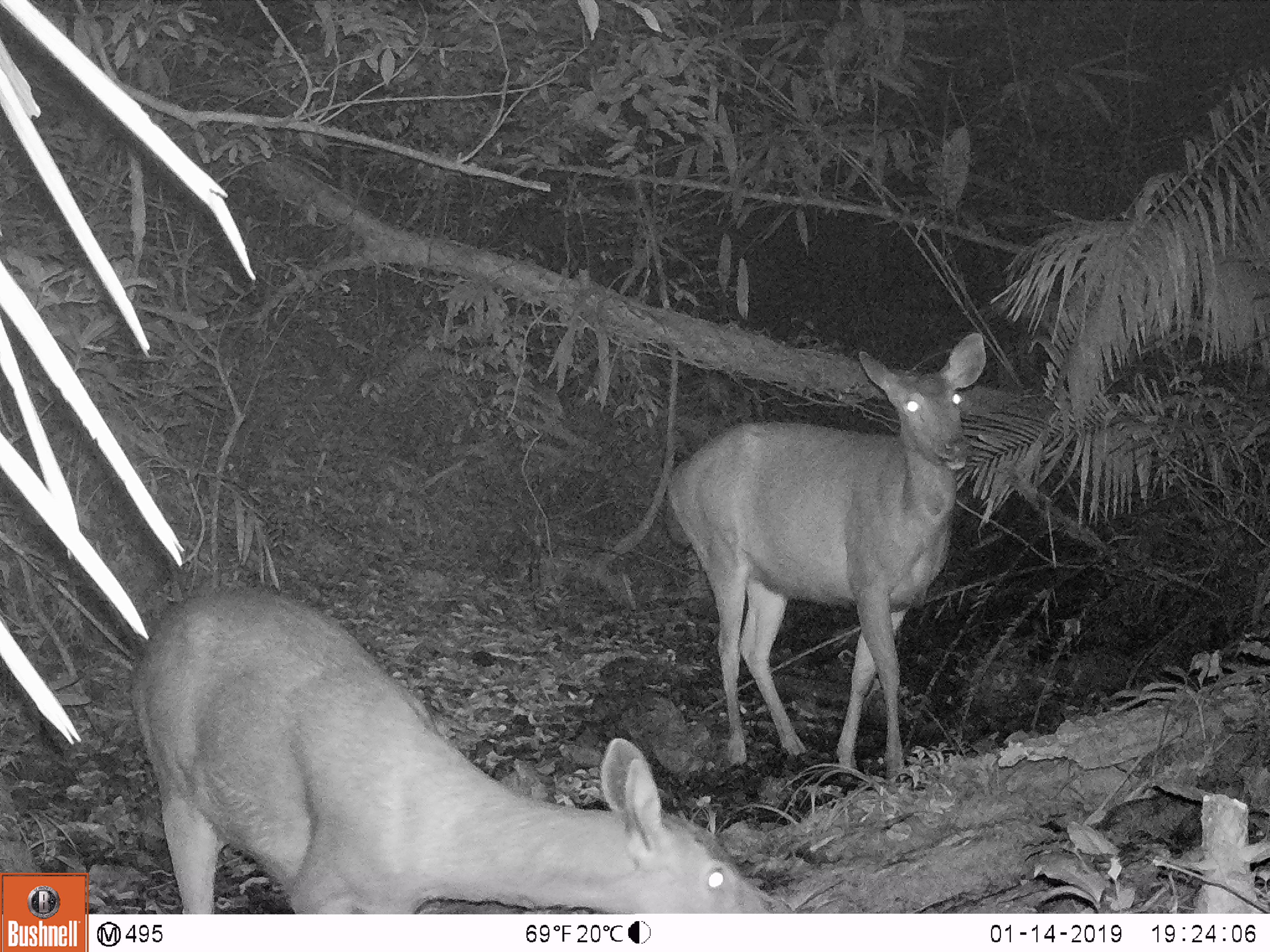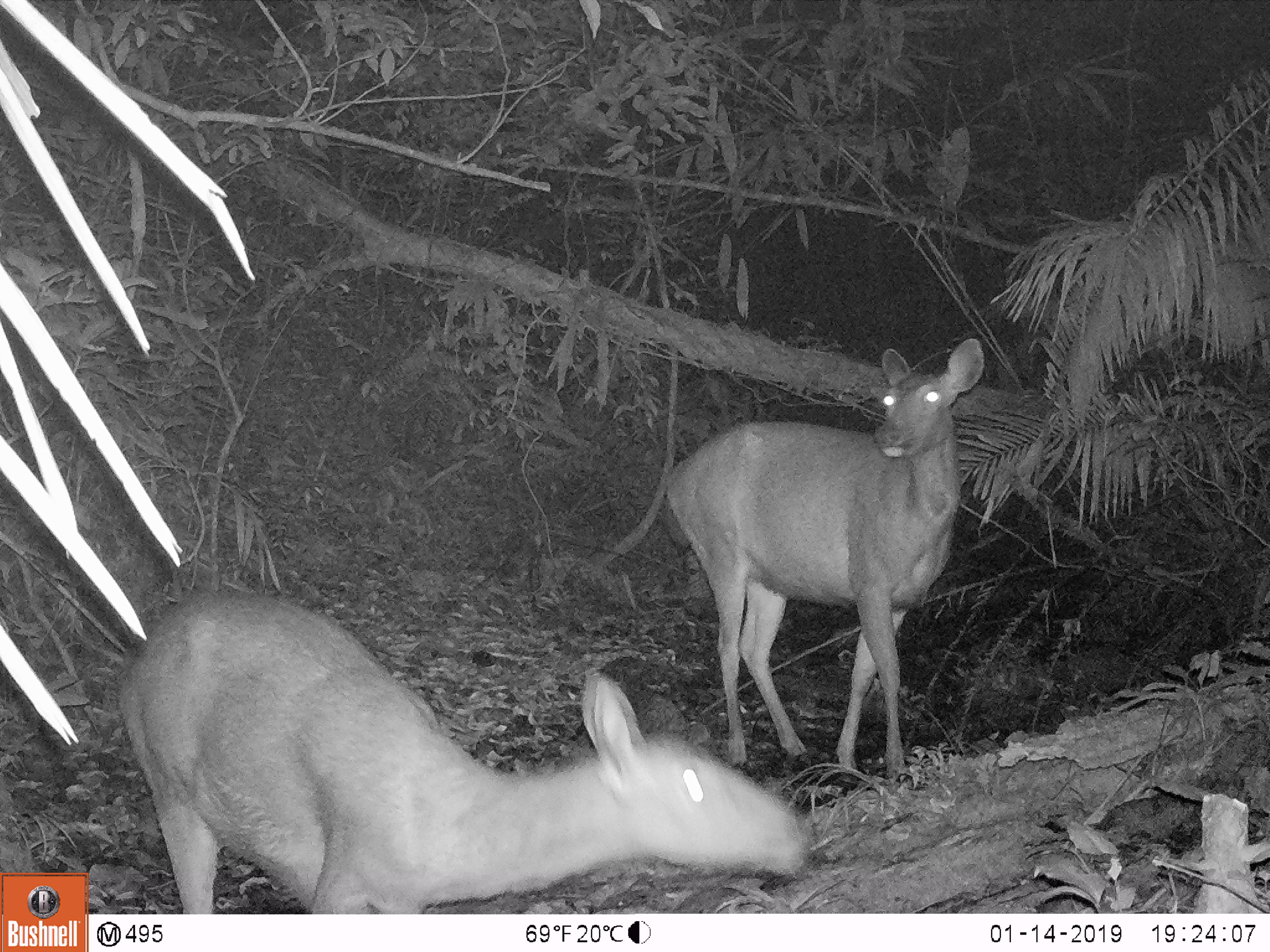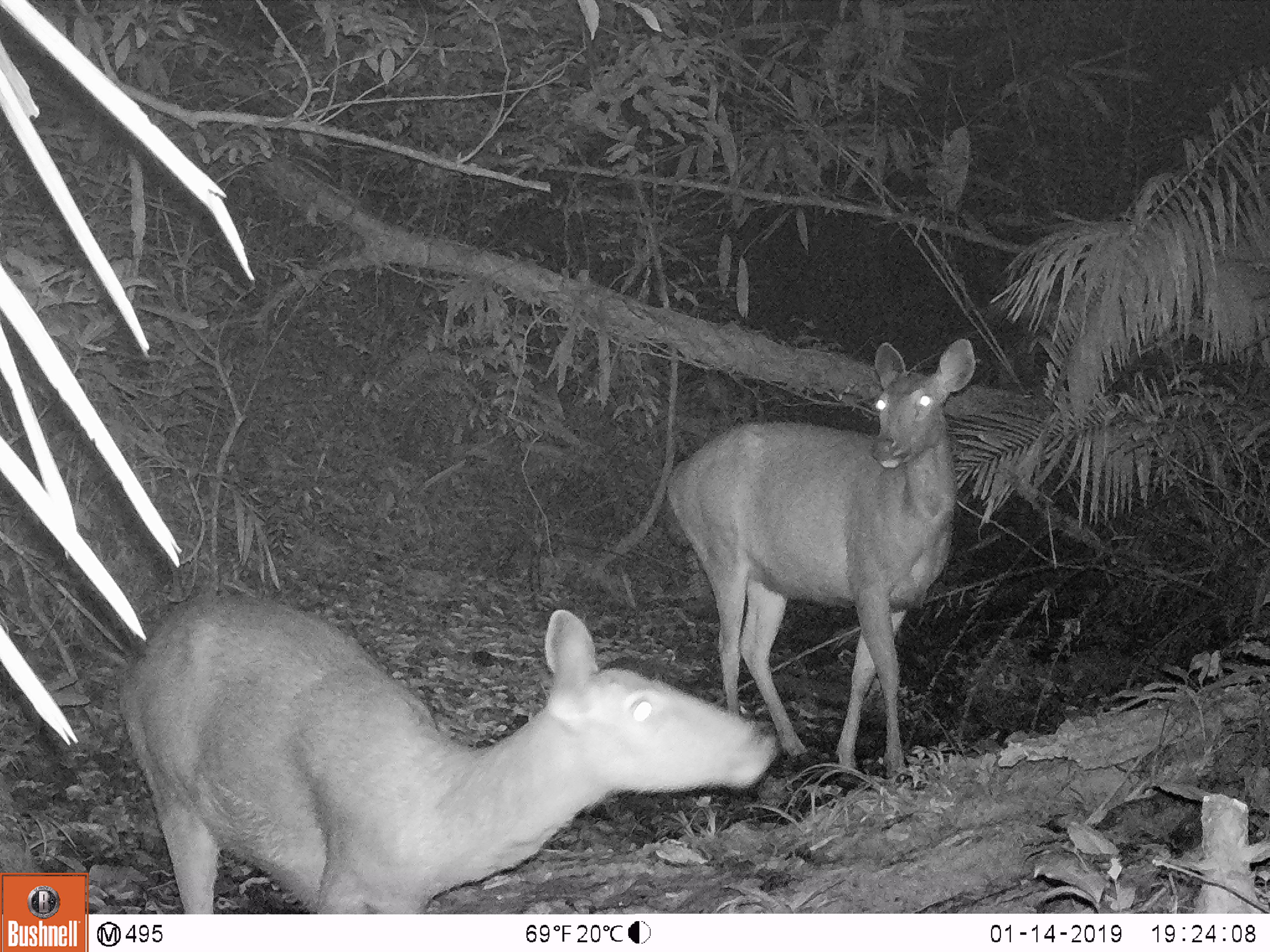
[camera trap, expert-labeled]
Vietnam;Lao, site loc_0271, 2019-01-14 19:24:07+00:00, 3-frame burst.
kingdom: Animalia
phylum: Chordata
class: Mammalia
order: Artiodactyla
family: Cervidae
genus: Rusa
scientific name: Rusa unicolor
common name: sambar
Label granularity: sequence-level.